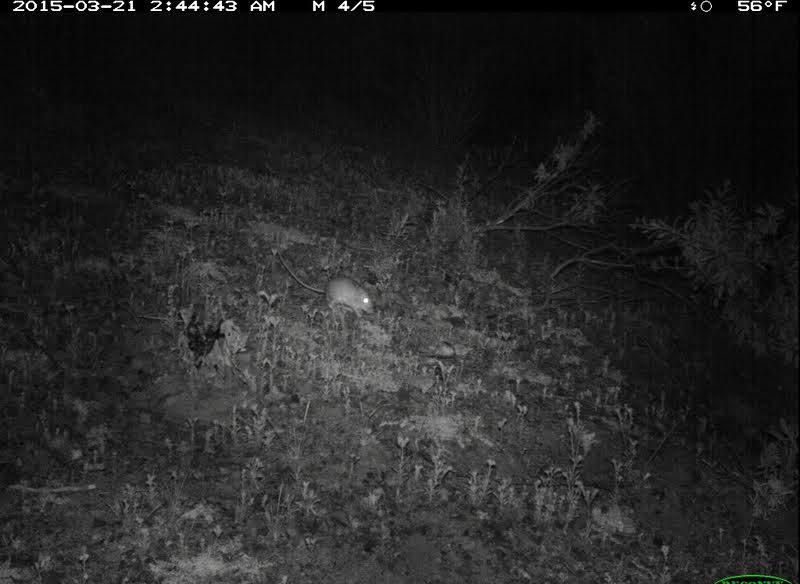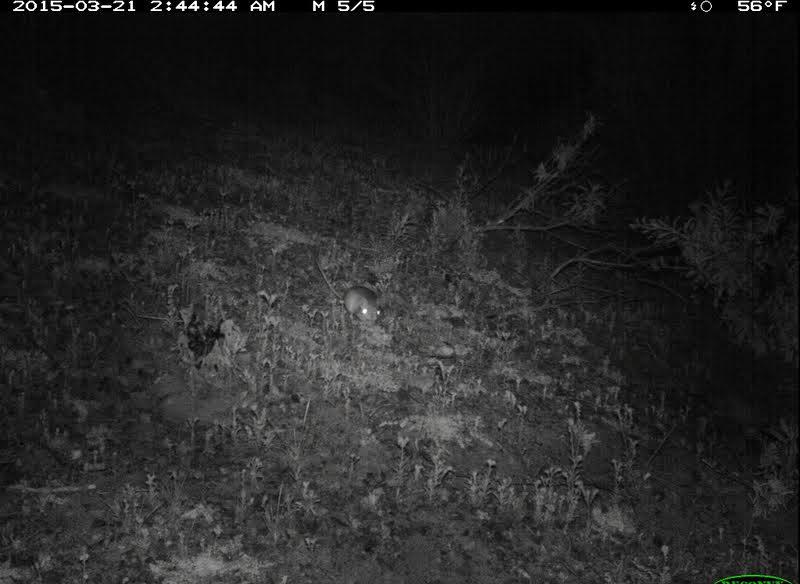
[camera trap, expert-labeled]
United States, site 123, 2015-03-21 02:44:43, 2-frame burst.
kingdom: Animalia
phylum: Chordata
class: Mammalia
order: Rodentia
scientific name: Rodentia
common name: rodent